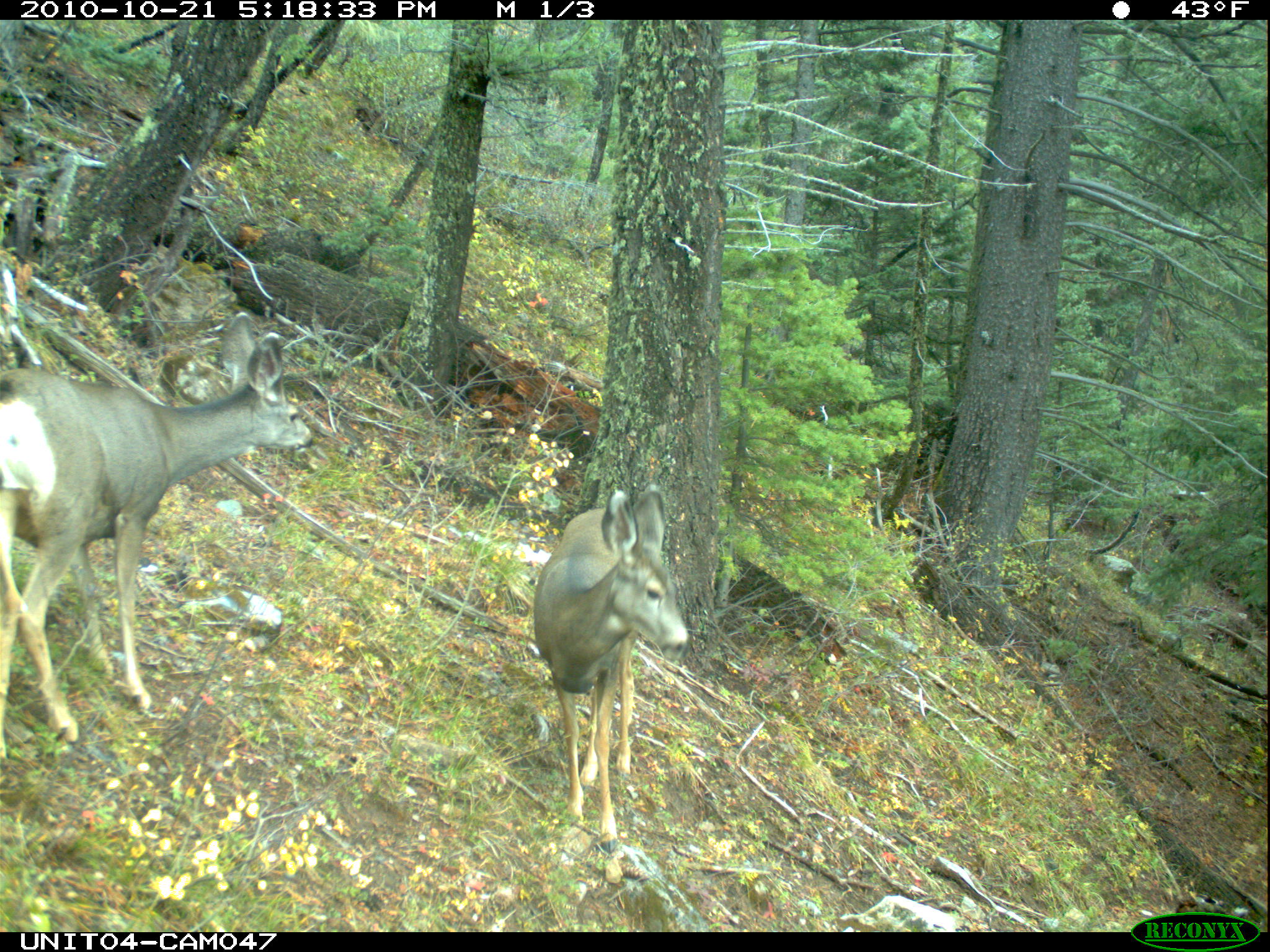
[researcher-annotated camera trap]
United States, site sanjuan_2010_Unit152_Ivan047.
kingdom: Animalia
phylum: Chordata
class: Mammalia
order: Artiodactyla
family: Cervidae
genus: Odocoileus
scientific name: Odocoileus hemionus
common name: mule deer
Odocoileus hemionus (mule deer).